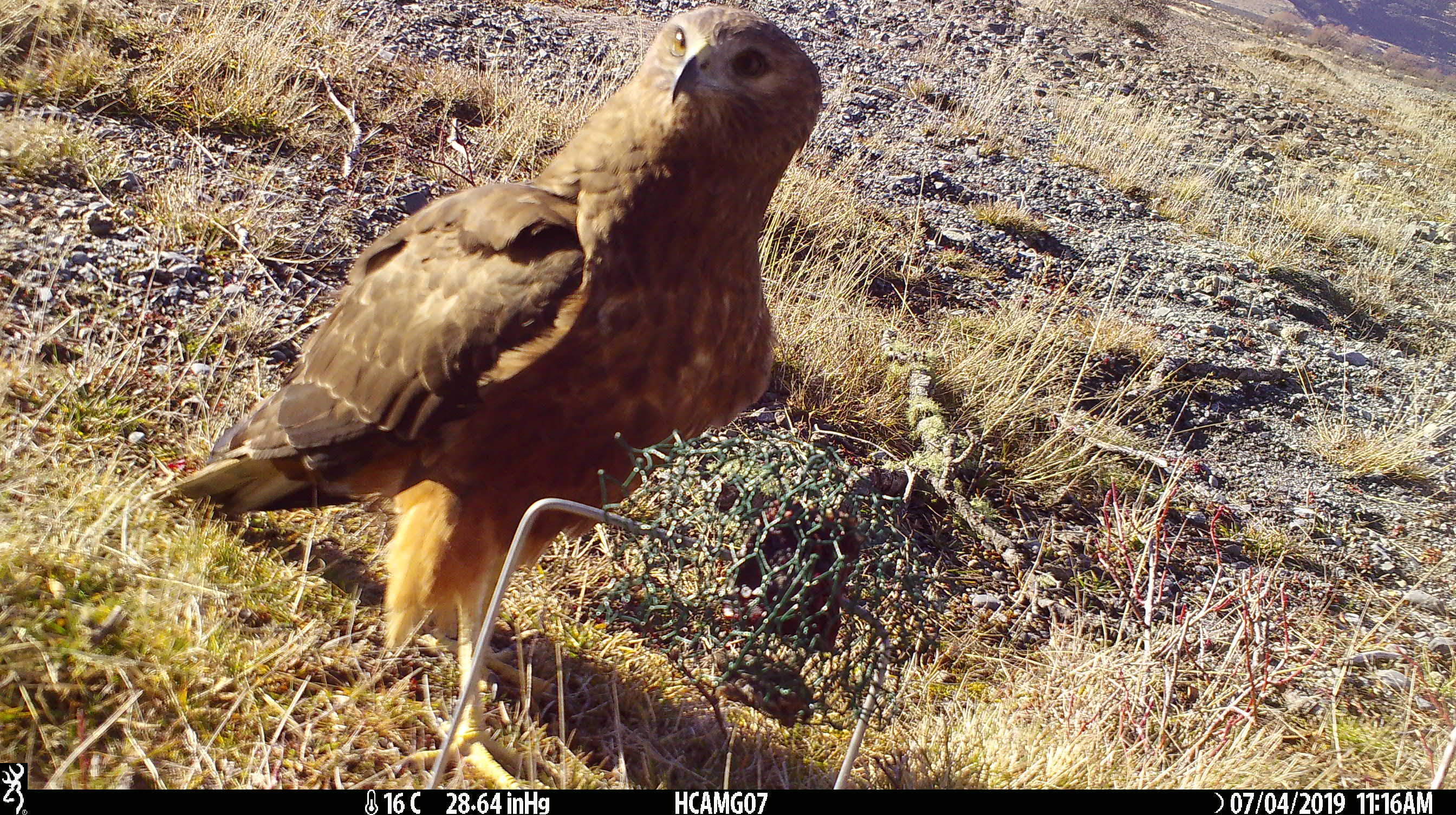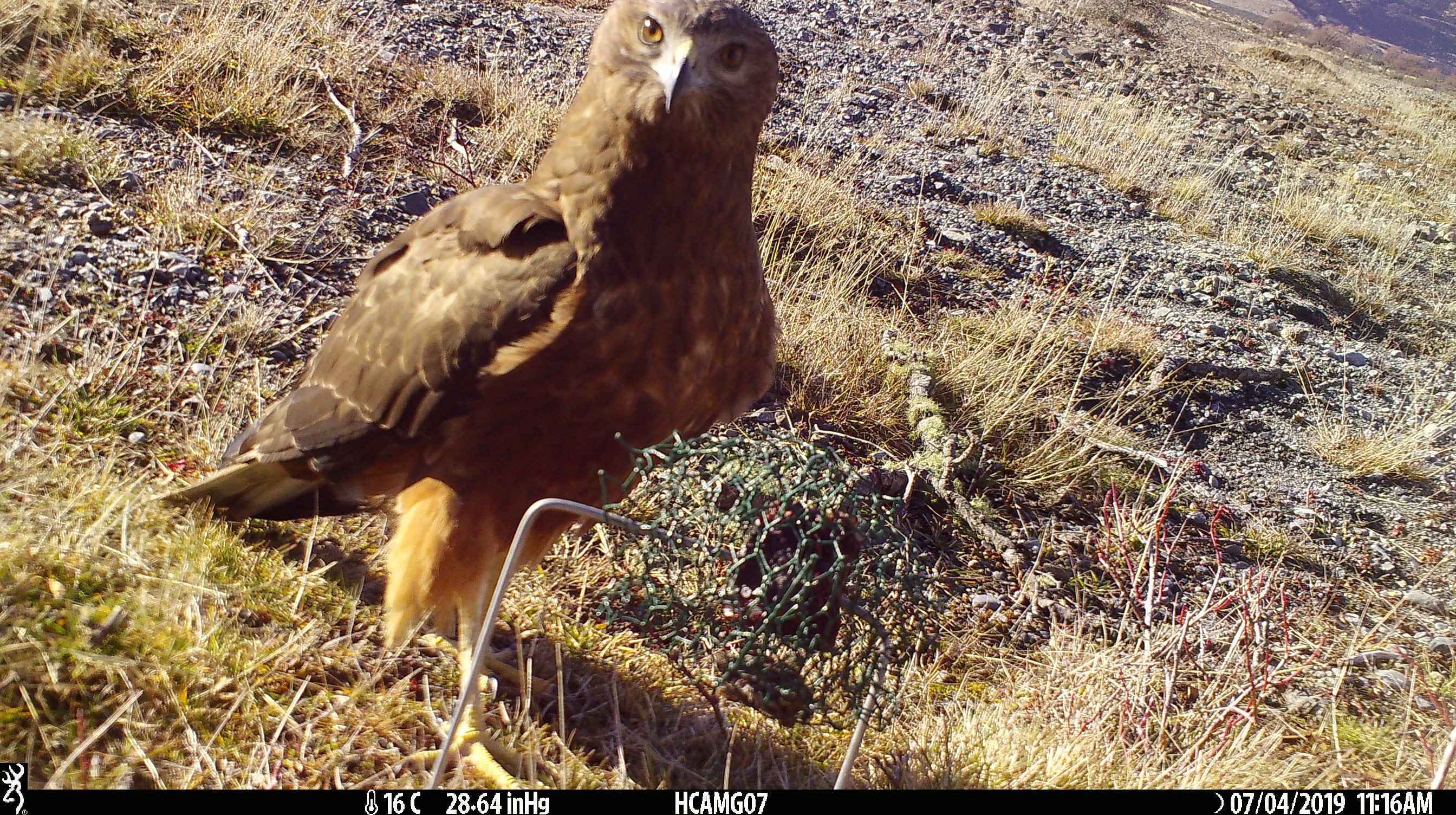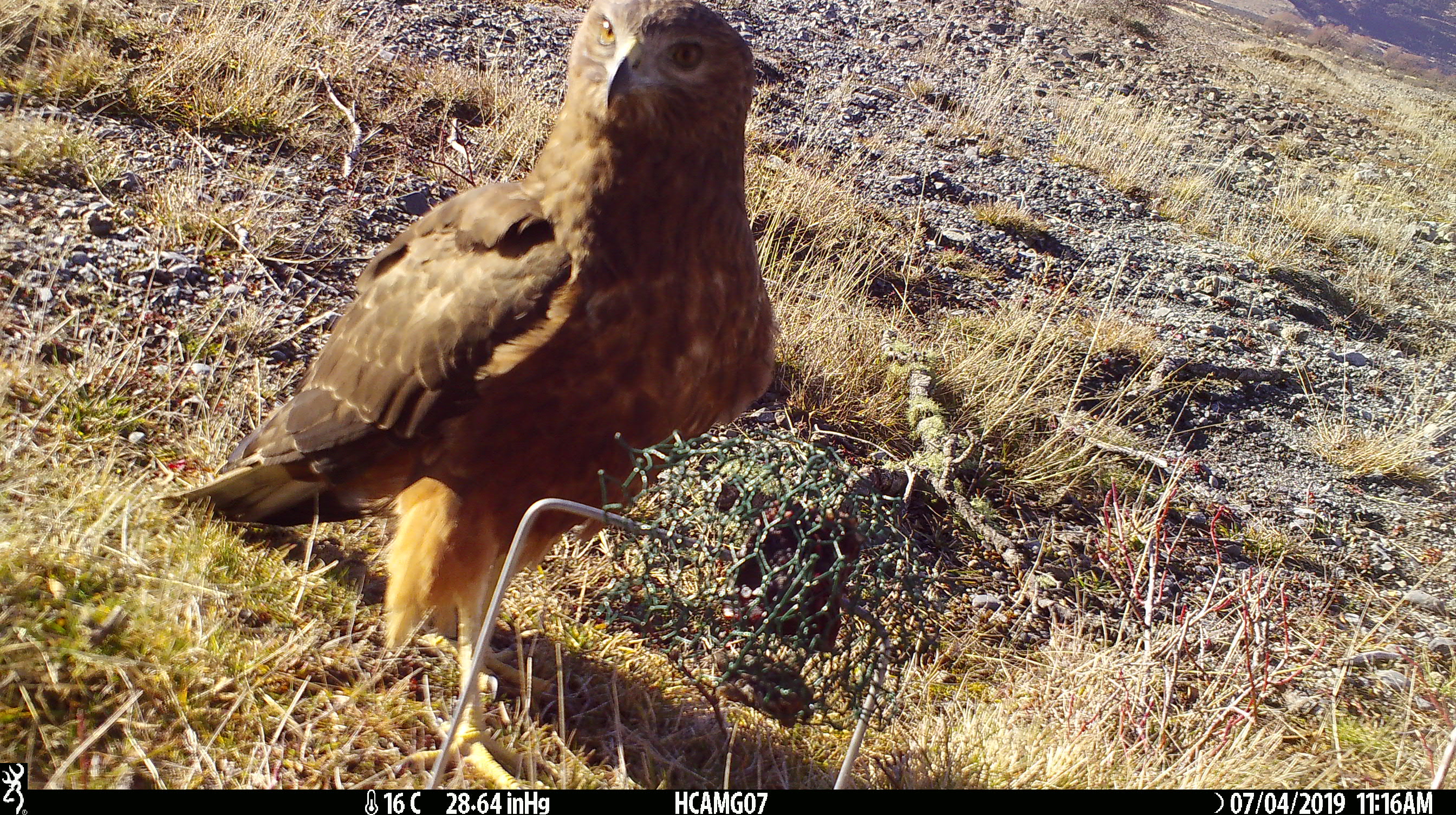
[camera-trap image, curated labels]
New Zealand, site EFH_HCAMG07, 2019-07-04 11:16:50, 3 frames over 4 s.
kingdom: Animalia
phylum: Chordata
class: Aves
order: Accipitriformes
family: Accipitridae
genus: Circus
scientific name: Circus approximans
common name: swamp harrier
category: harrier